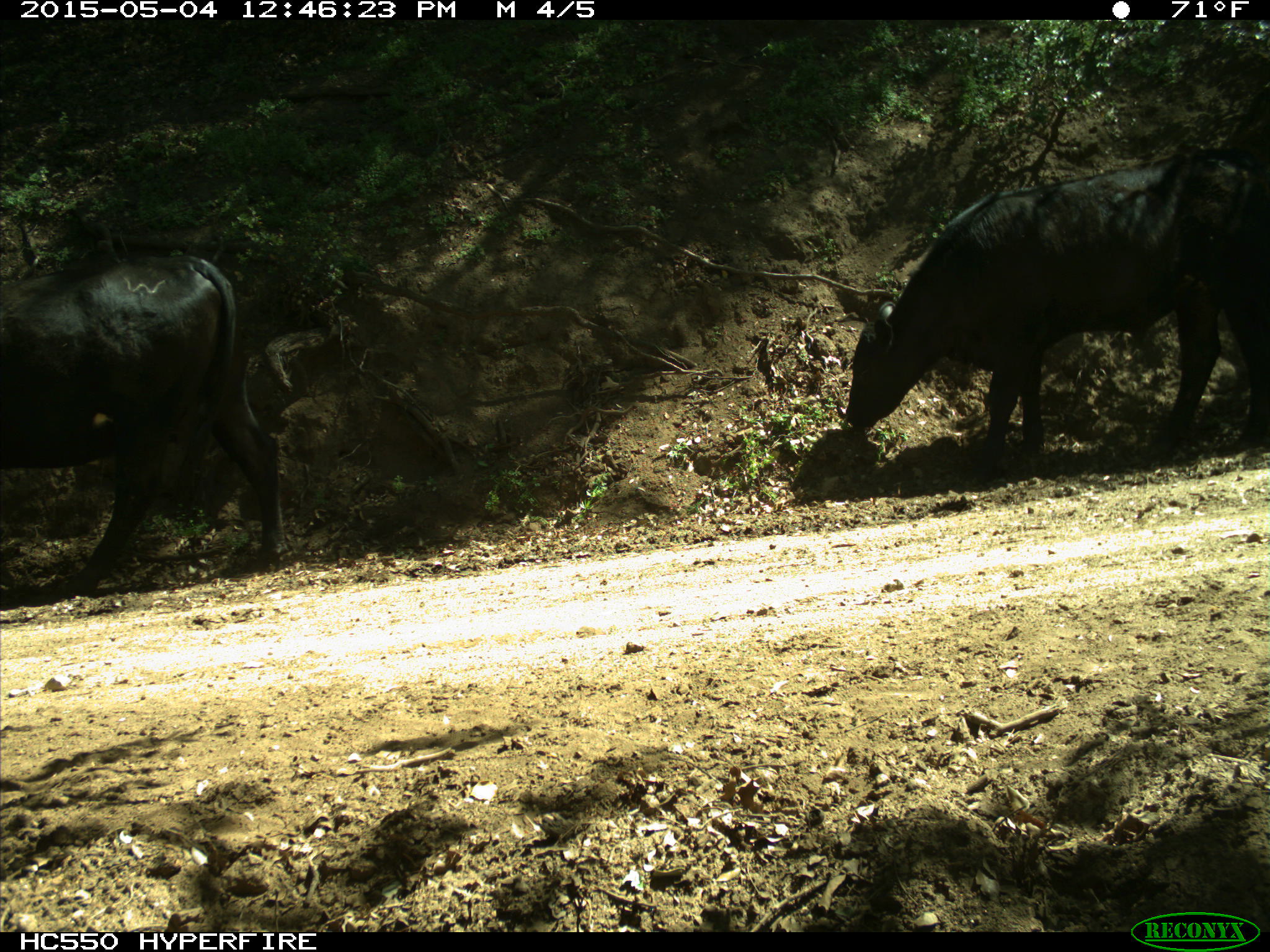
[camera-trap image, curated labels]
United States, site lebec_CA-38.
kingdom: Animalia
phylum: Chordata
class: Mammalia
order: Artiodactyla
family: Bovidae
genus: Bos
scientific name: Bos taurus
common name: domestic cow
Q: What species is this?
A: Bos taurus (domestic cow).